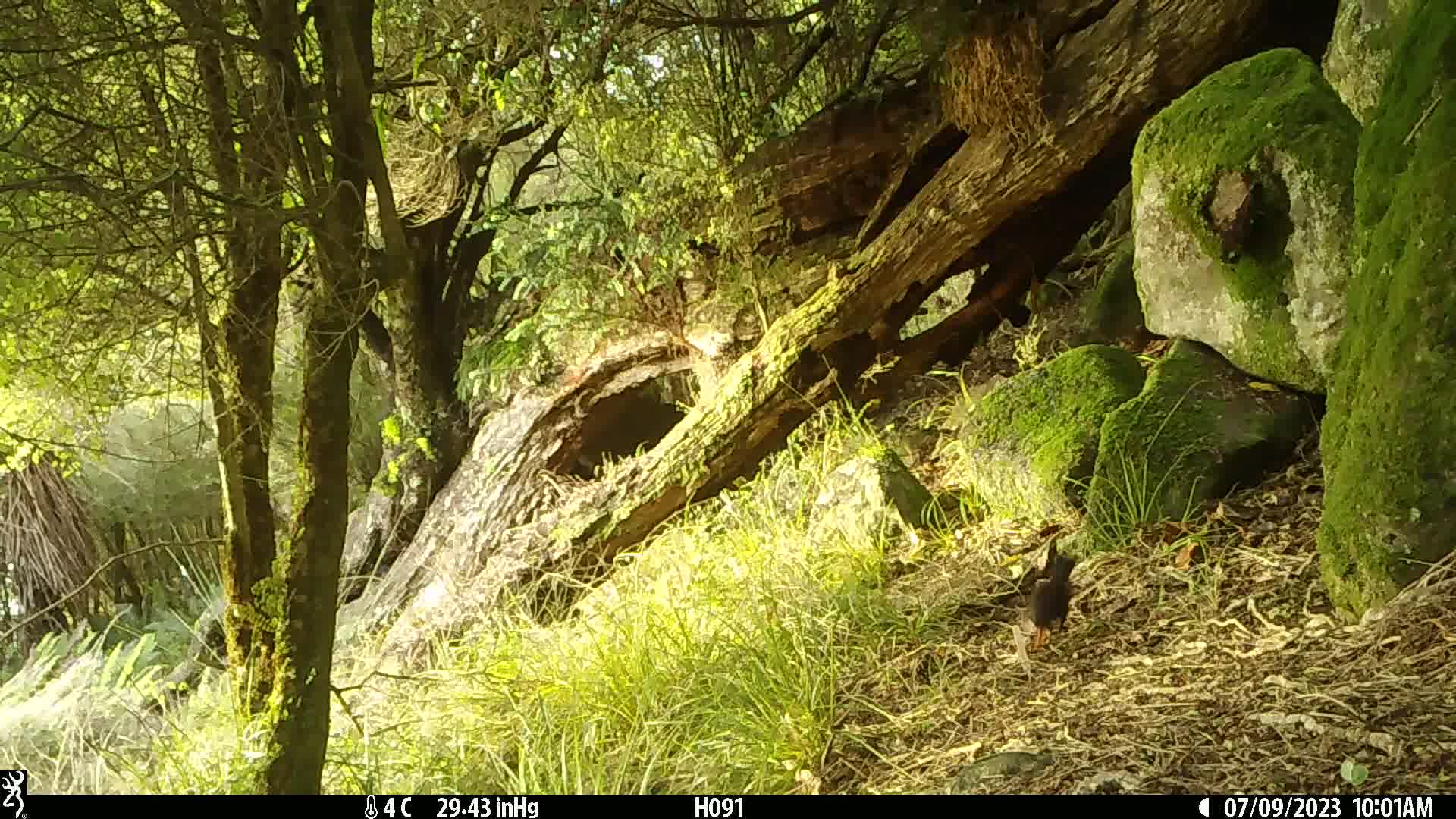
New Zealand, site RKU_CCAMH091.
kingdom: Animalia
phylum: Chordata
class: Aves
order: Passeriformes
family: Turdidae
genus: Turdus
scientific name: Turdus merula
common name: eurasian blackbird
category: blackbird